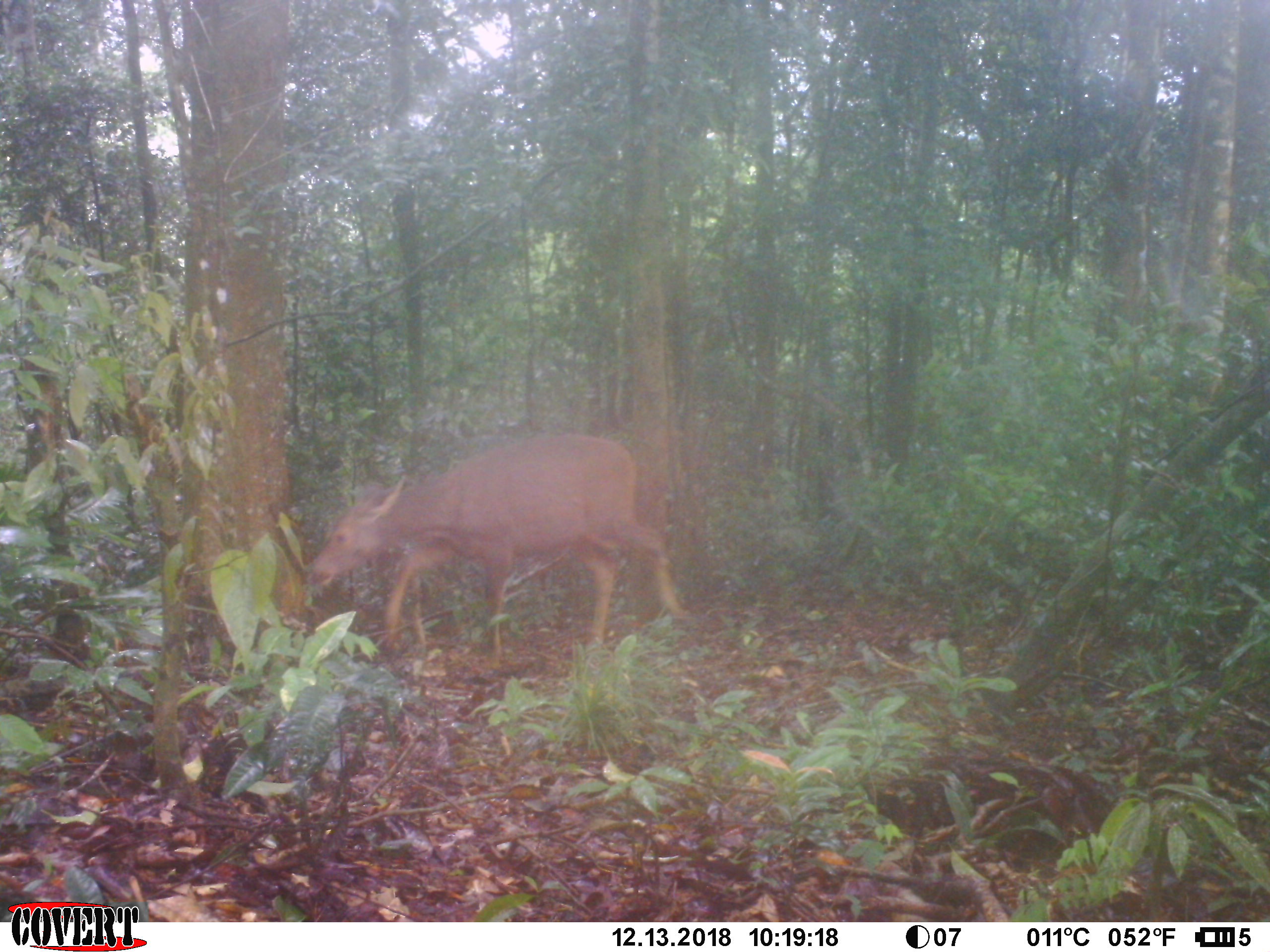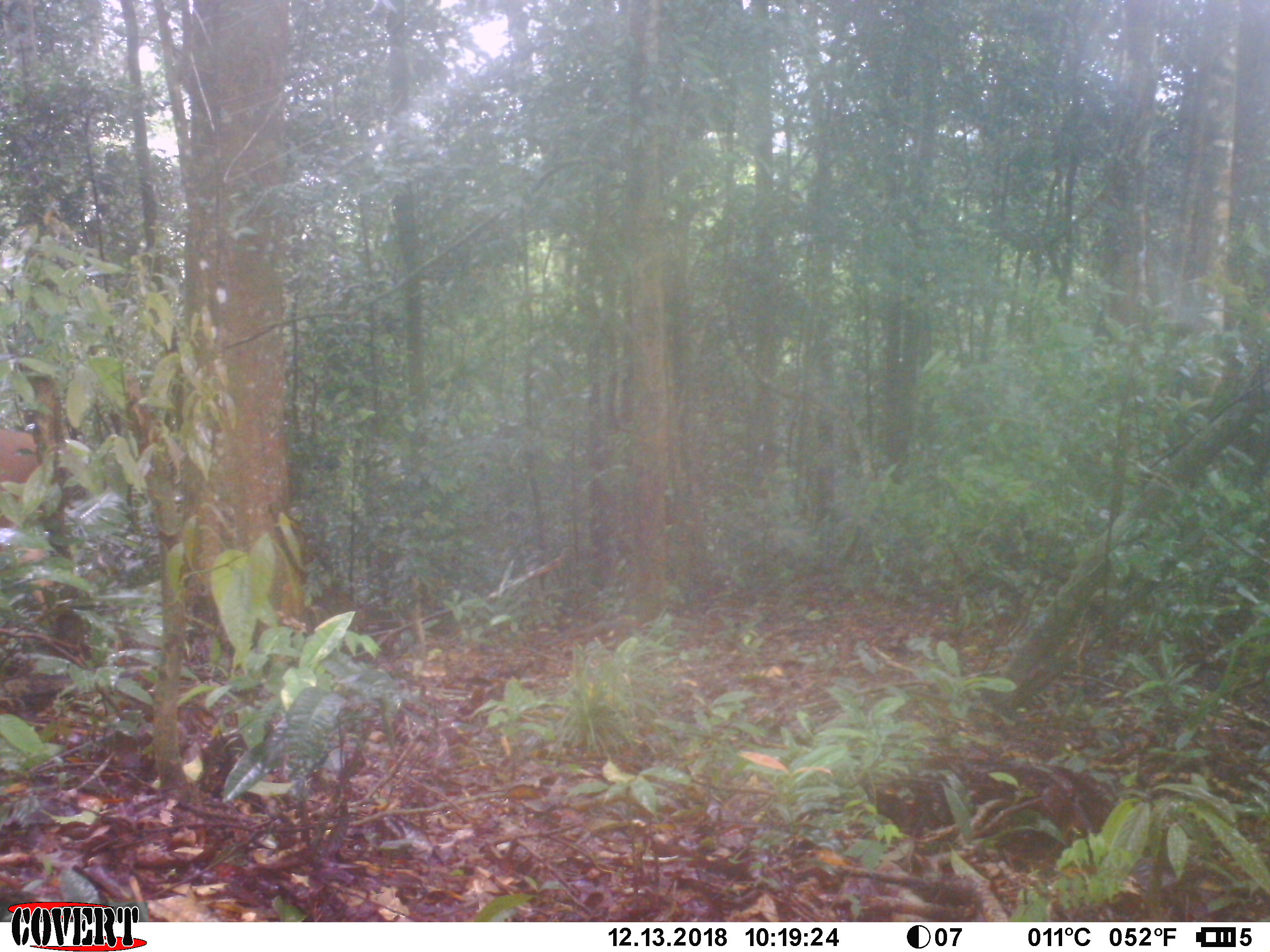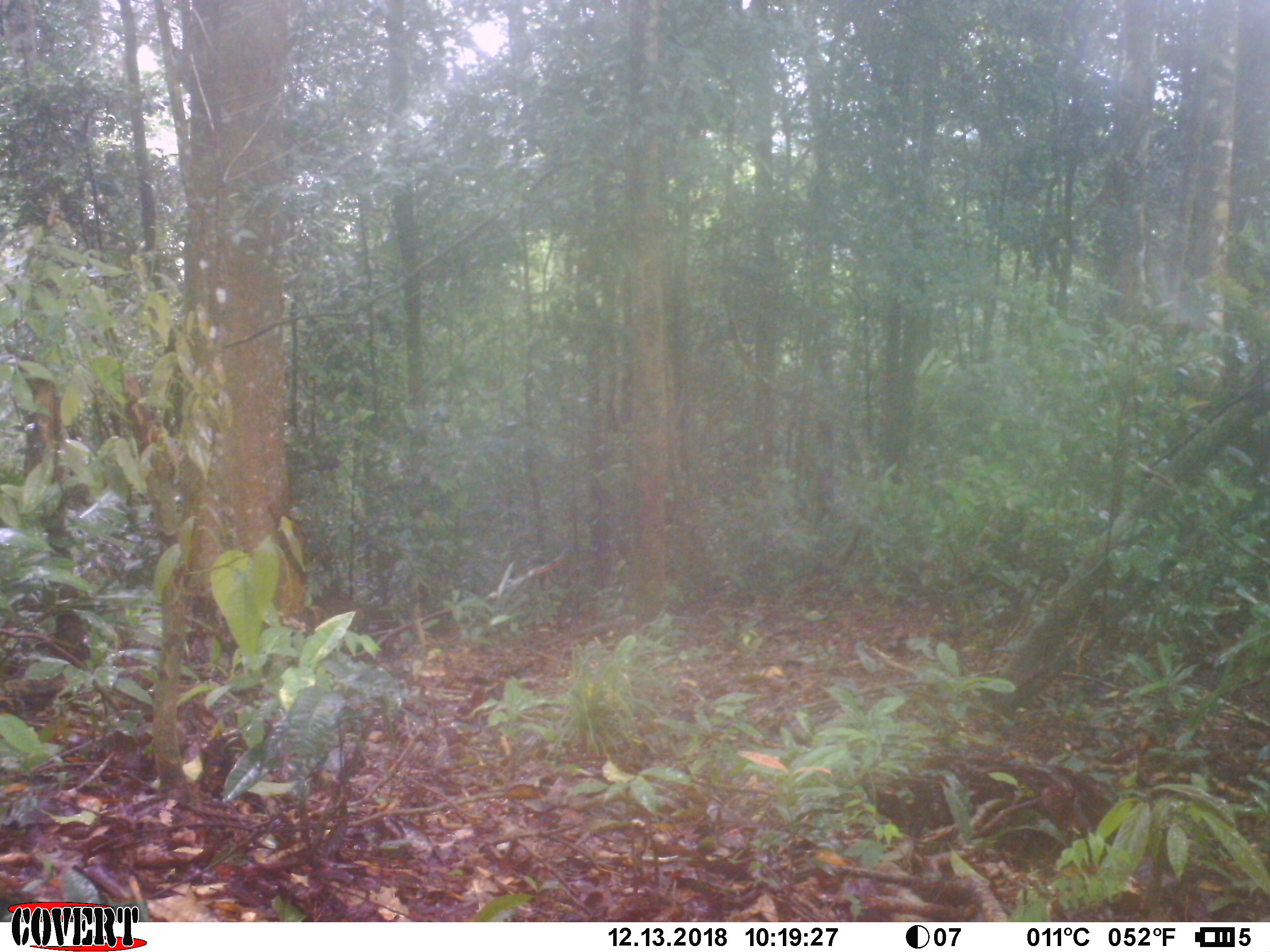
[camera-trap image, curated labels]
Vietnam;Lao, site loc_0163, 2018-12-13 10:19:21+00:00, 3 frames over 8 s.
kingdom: Animalia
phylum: Chordata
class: Mammalia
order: Artiodactyla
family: Cervidae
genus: Rusa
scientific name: Rusa unicolor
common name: sambar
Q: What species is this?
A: Sambar (Rusa unicolor).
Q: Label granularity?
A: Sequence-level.